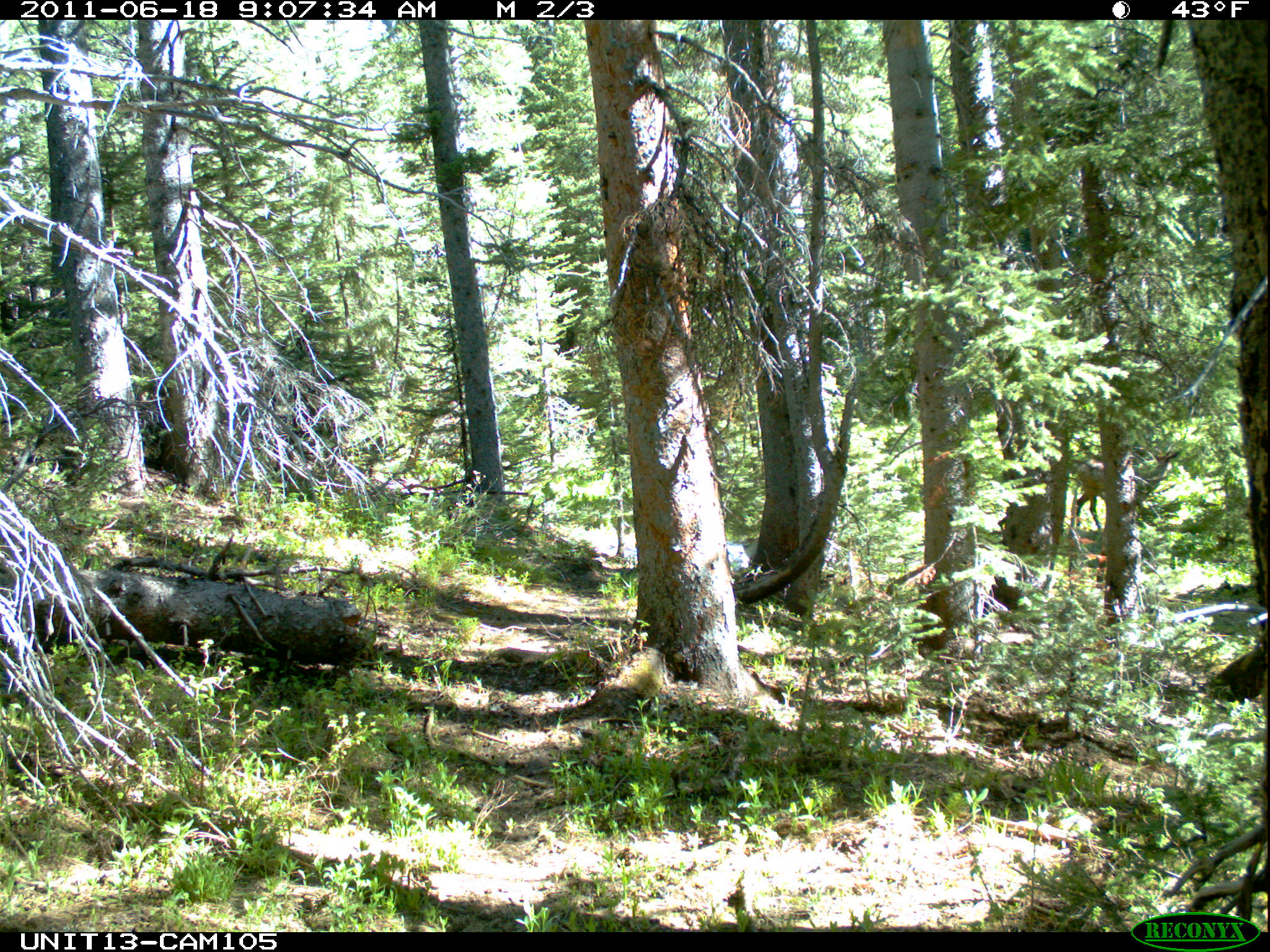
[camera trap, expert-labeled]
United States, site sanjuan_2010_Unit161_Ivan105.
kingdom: Animalia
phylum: Chordata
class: Mammalia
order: Artiodactyla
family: Cervidae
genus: Cervus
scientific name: Cervus elaphus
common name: red deer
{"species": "Cervus elaphus (red deer)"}